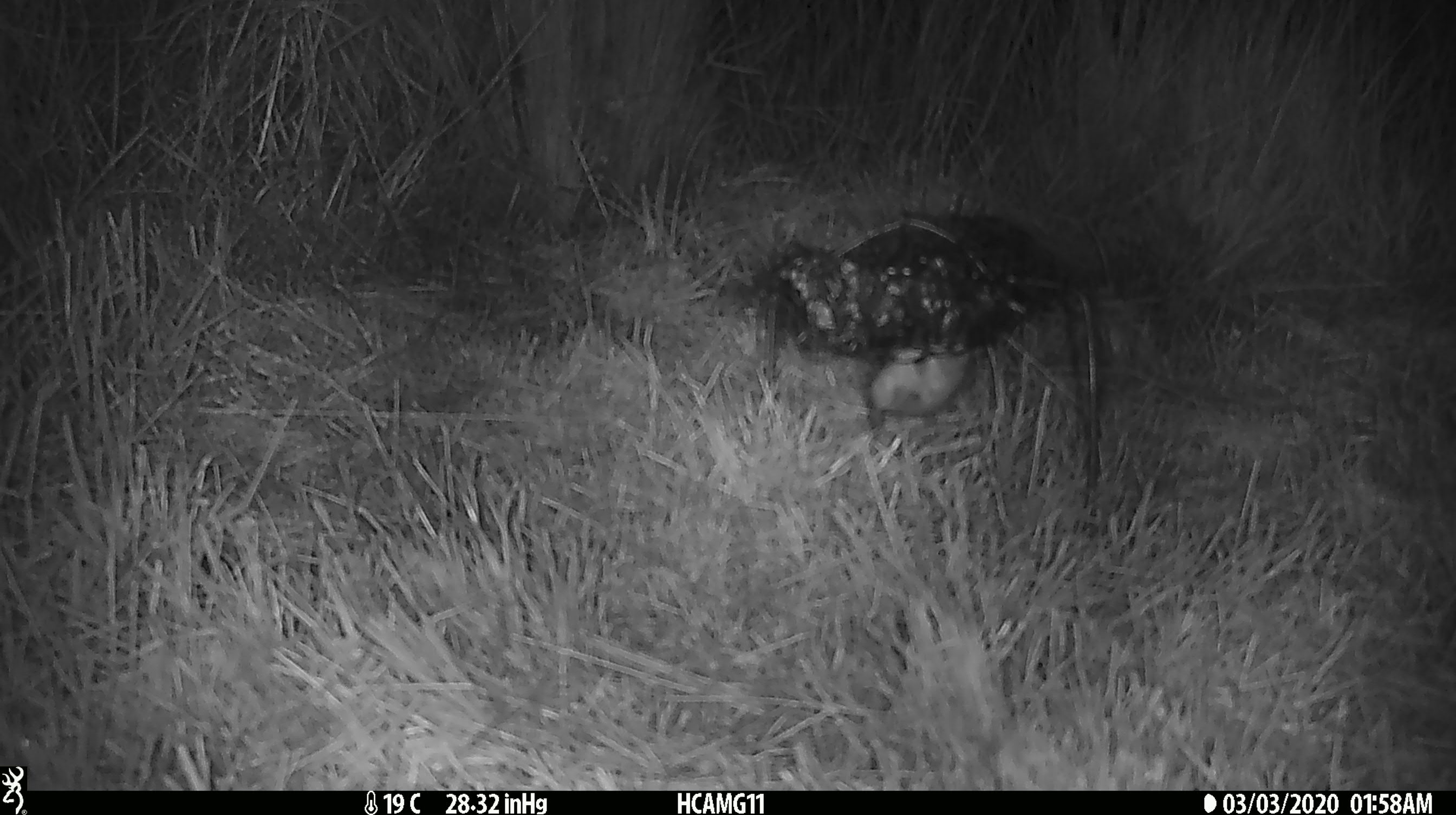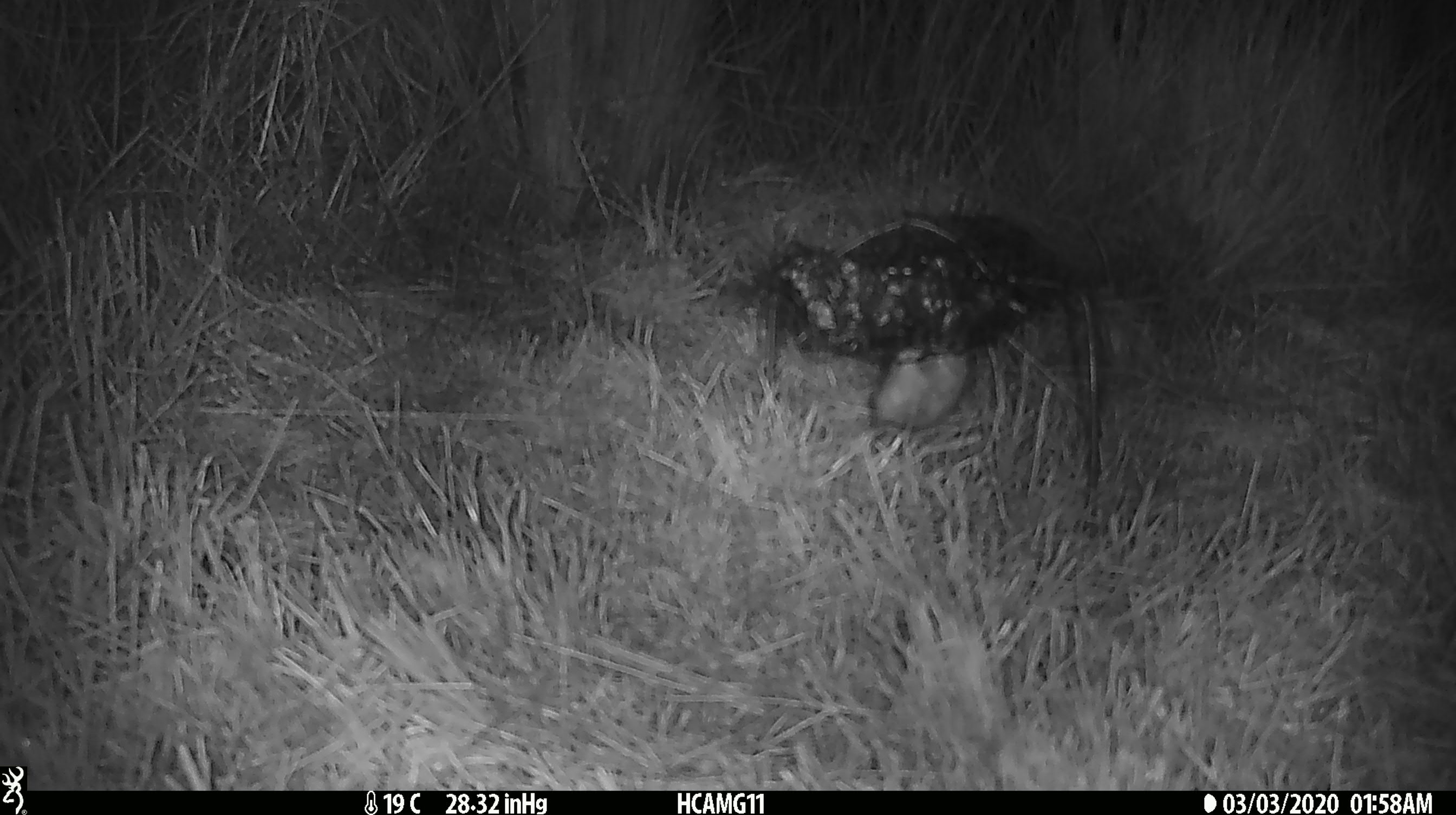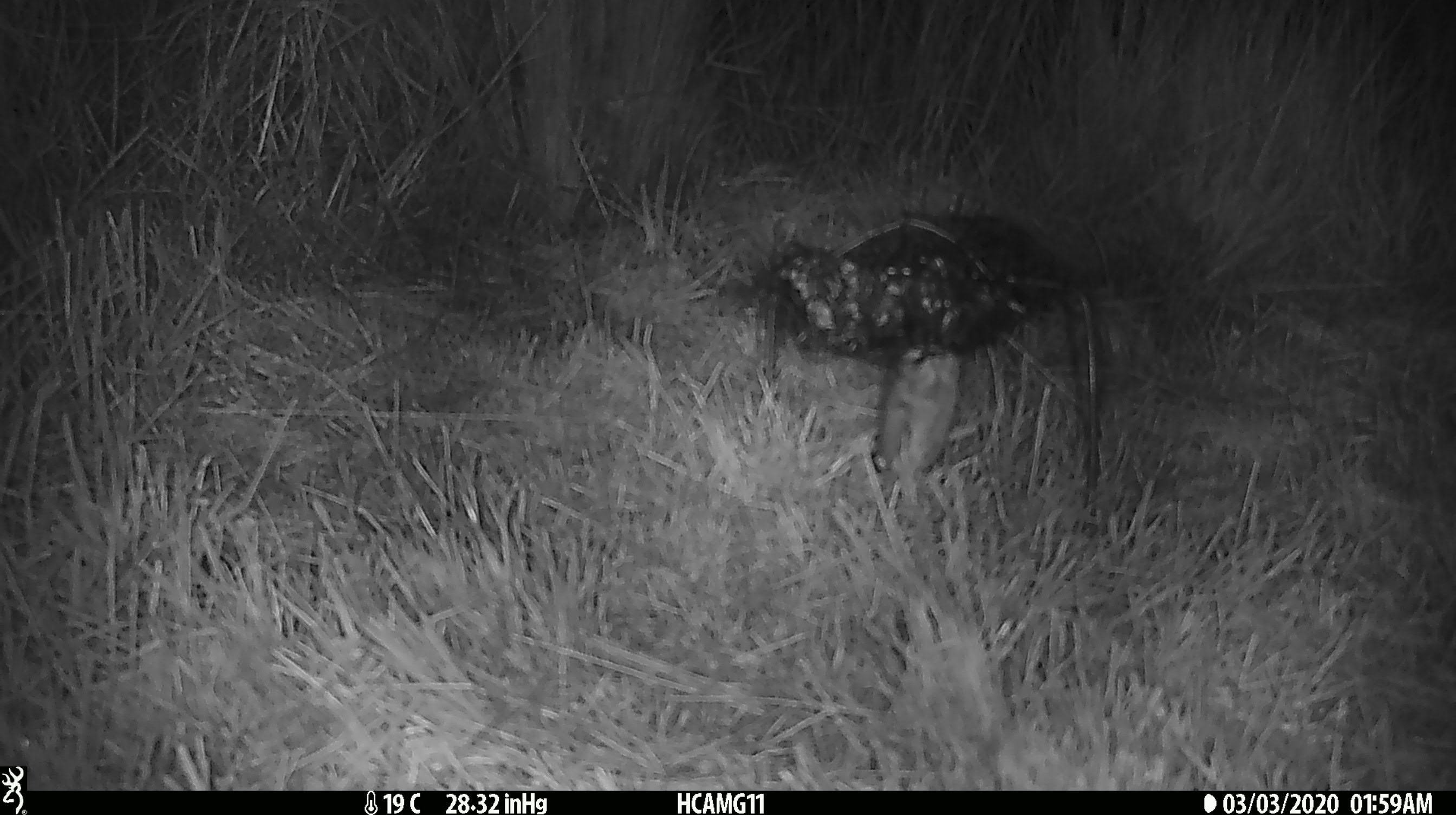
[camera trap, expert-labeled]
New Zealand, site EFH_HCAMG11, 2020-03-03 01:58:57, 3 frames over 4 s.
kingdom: Animalia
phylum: Chordata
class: Mammalia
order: Rodentia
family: Muridae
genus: Mus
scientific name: Mus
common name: mouse